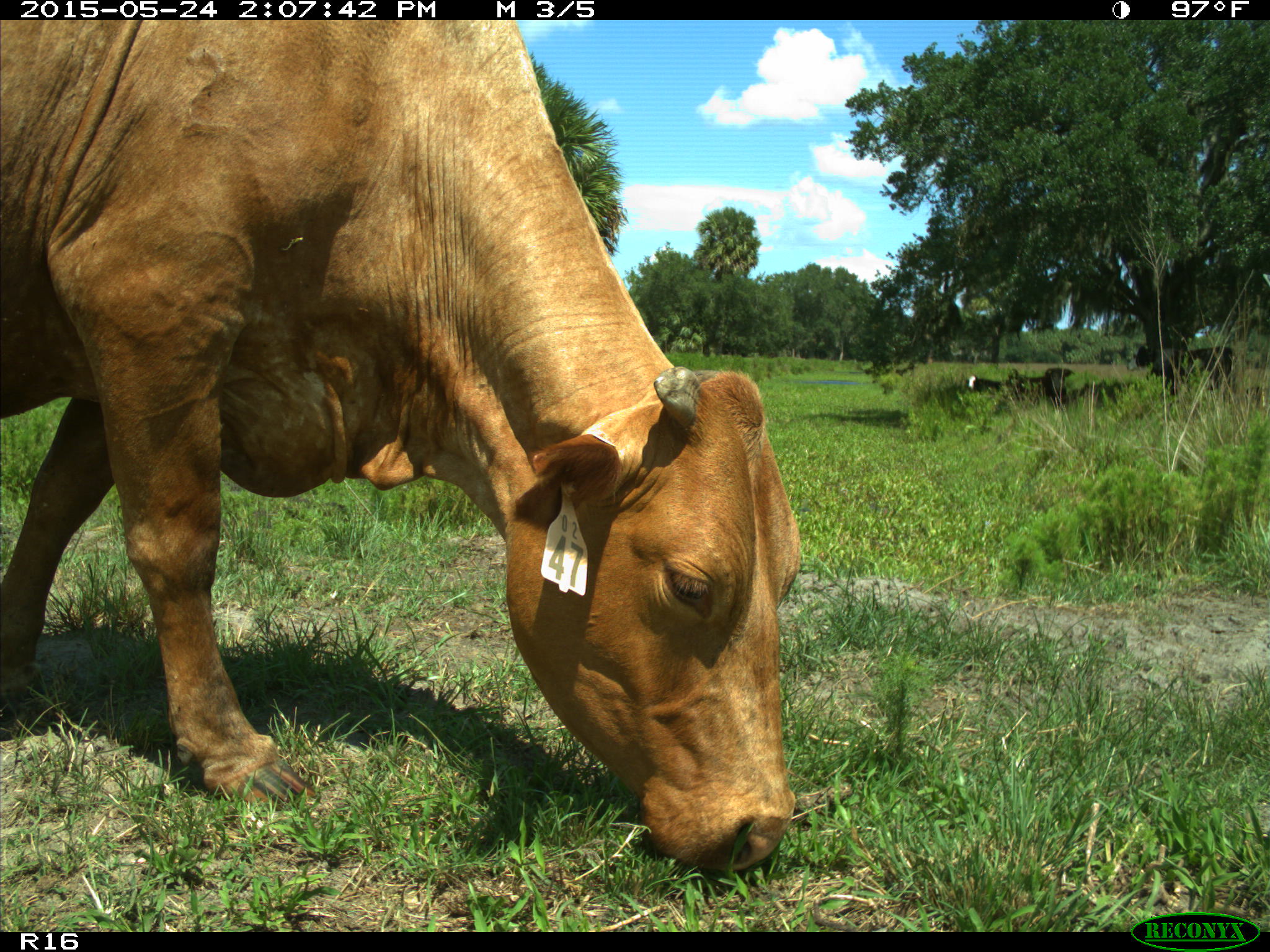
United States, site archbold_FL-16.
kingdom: Animalia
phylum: Chordata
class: Mammalia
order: Artiodactyla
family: Bovidae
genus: Bos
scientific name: Bos taurus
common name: domestic cow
Bos taurus (domestic cow).